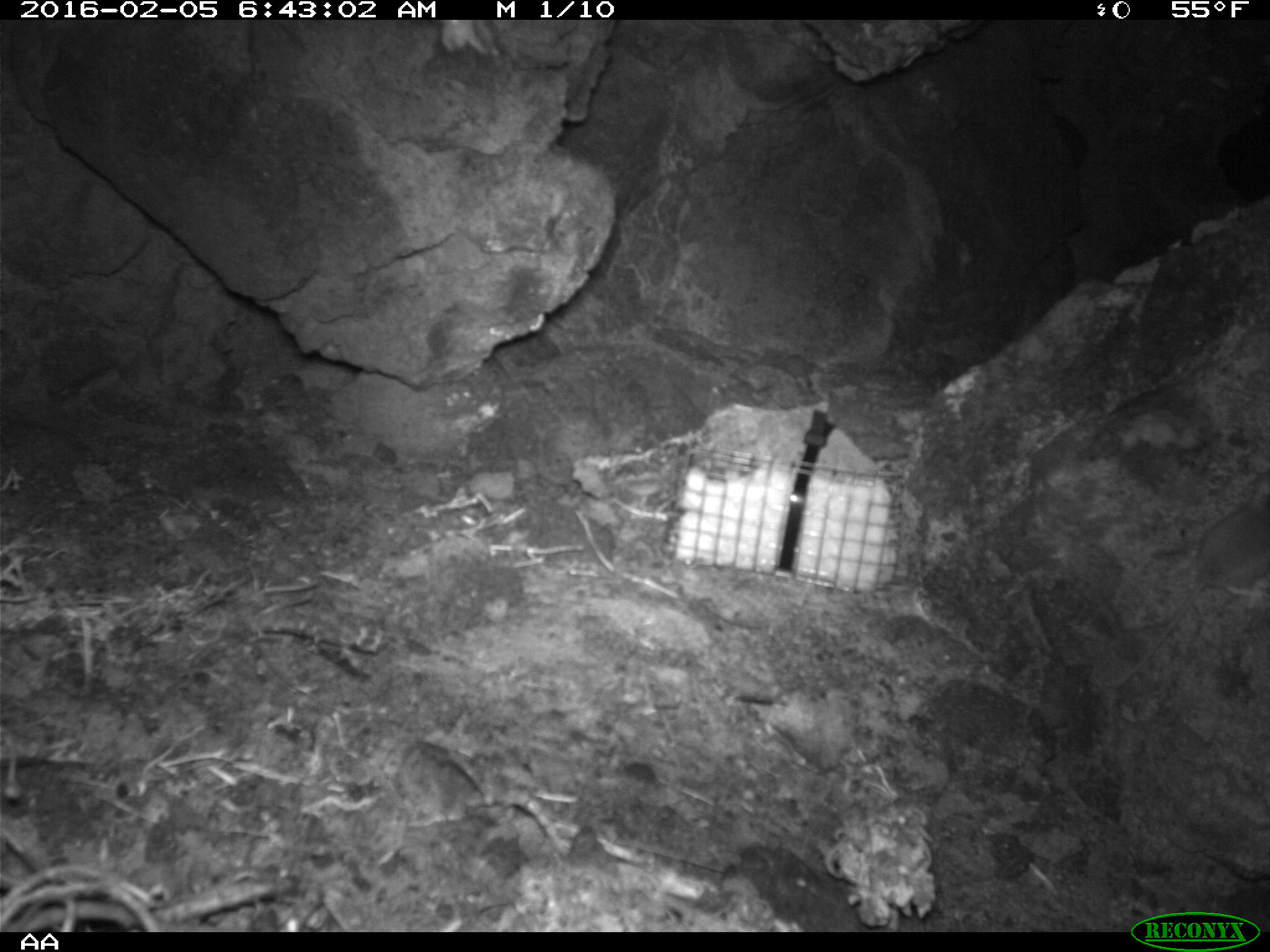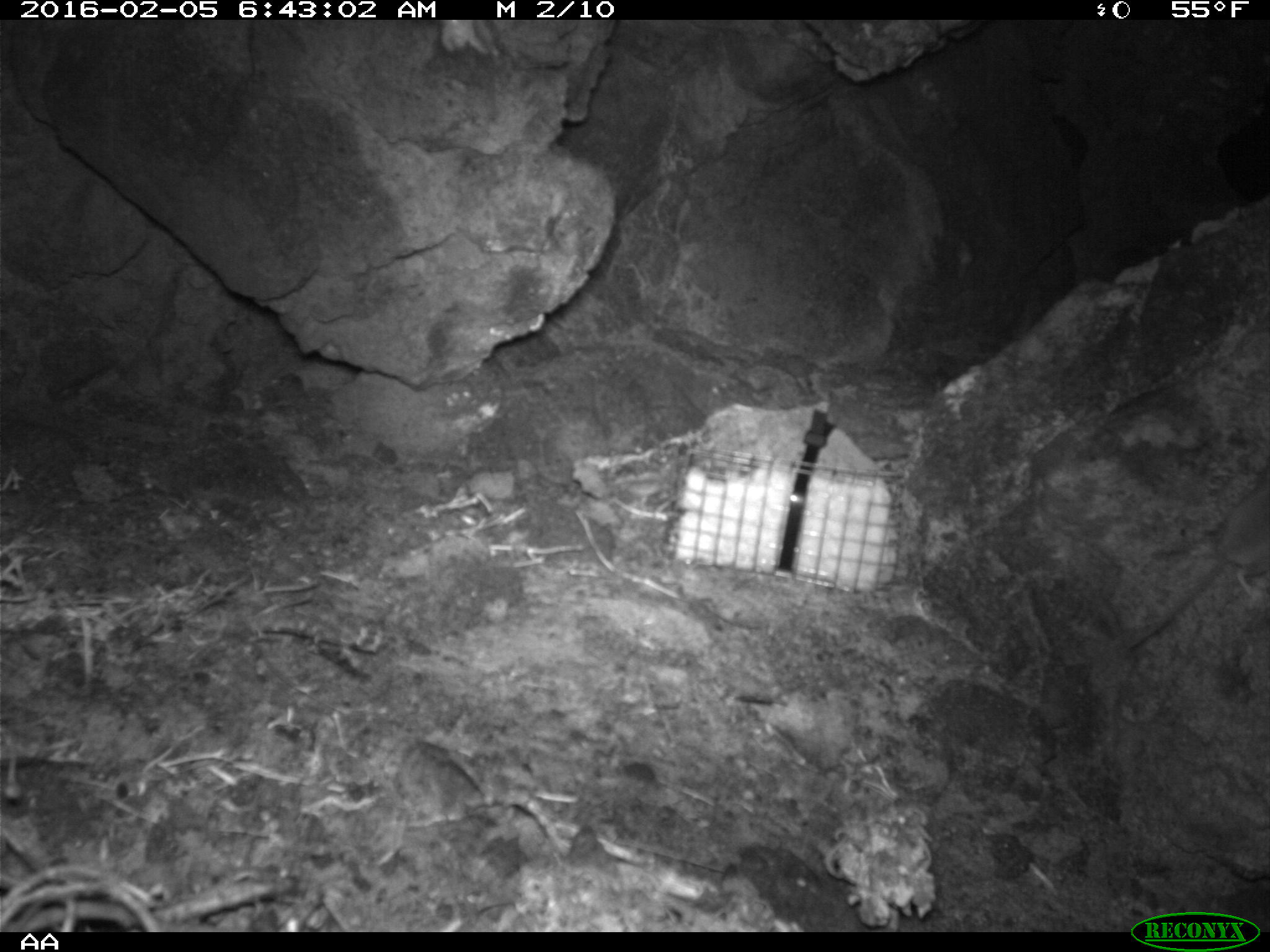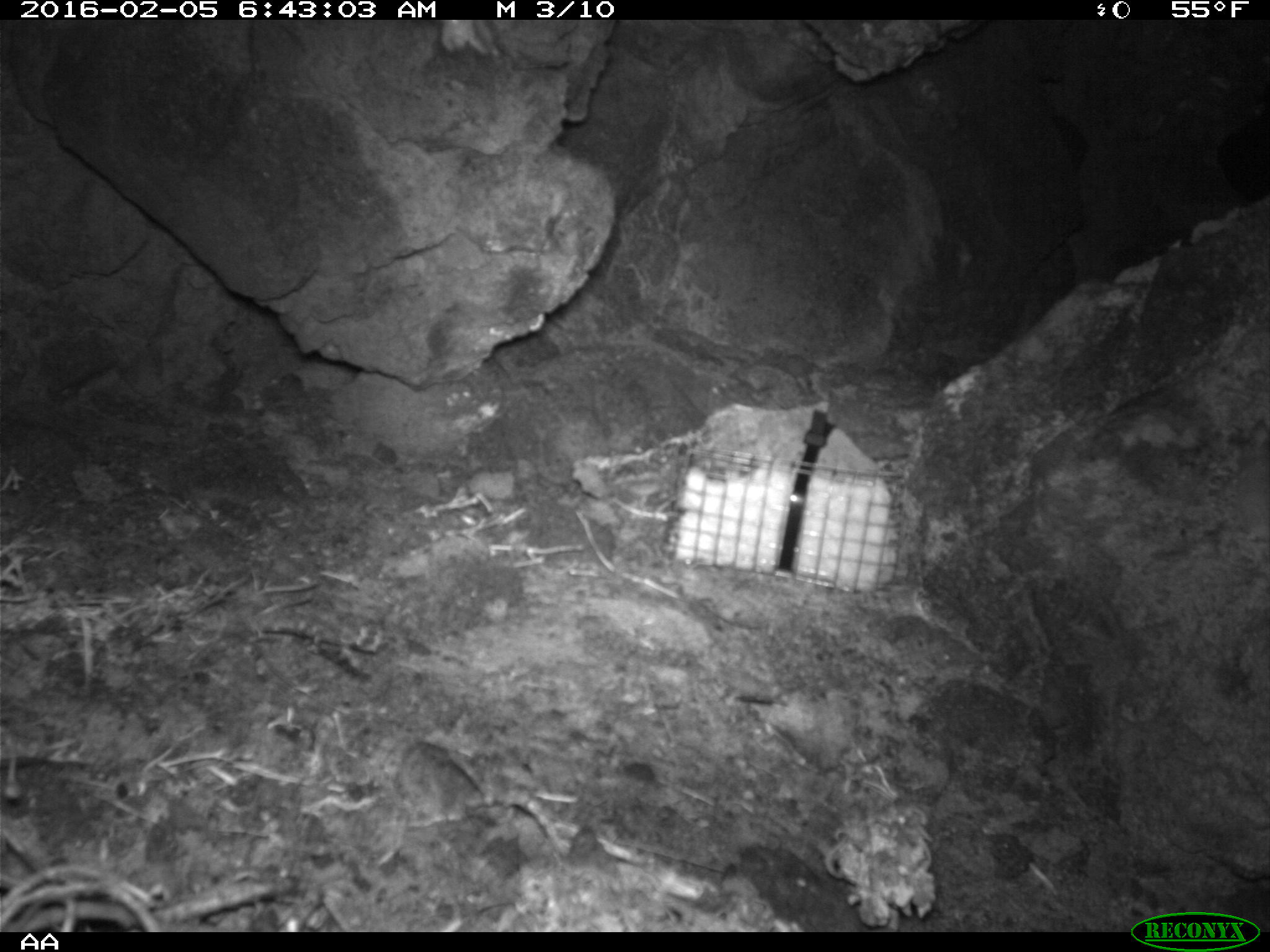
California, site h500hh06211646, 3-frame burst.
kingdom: Animalia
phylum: Chordata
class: Mammalia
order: Rodentia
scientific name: Rodentia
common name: rodent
Rodent (Rodentia).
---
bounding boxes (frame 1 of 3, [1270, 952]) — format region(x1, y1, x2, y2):
rodent: region(1112, 490, 1269, 693)